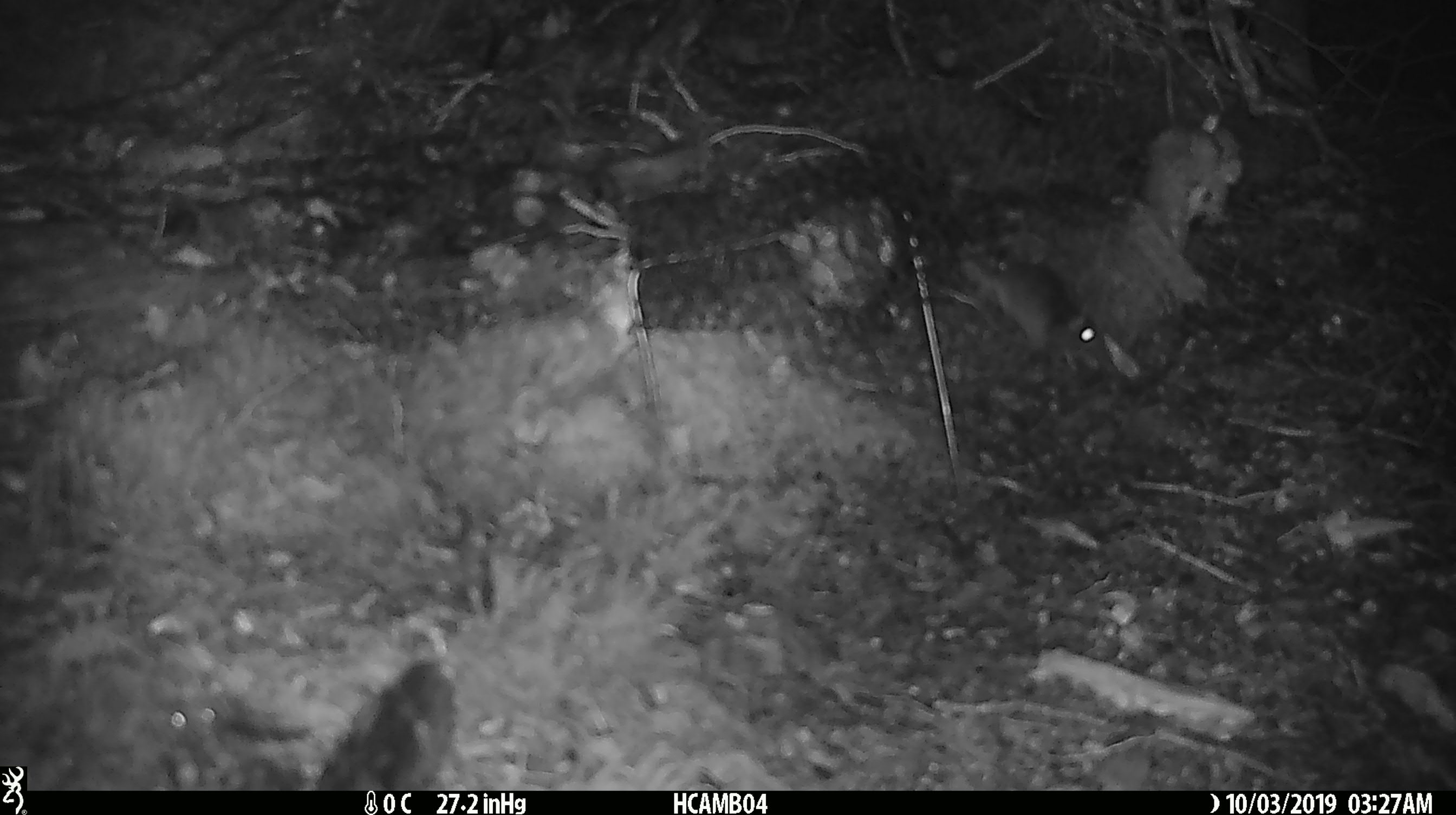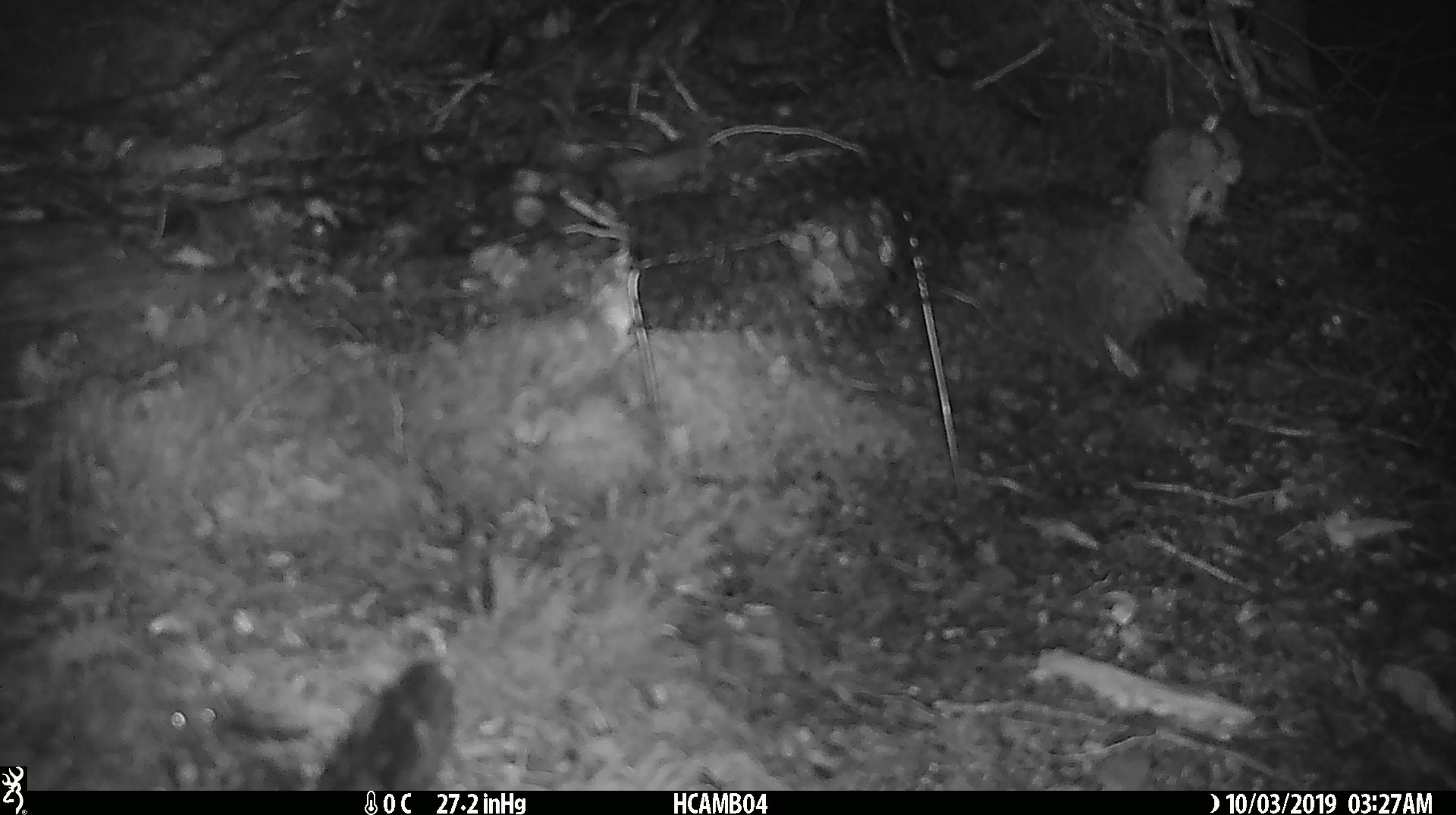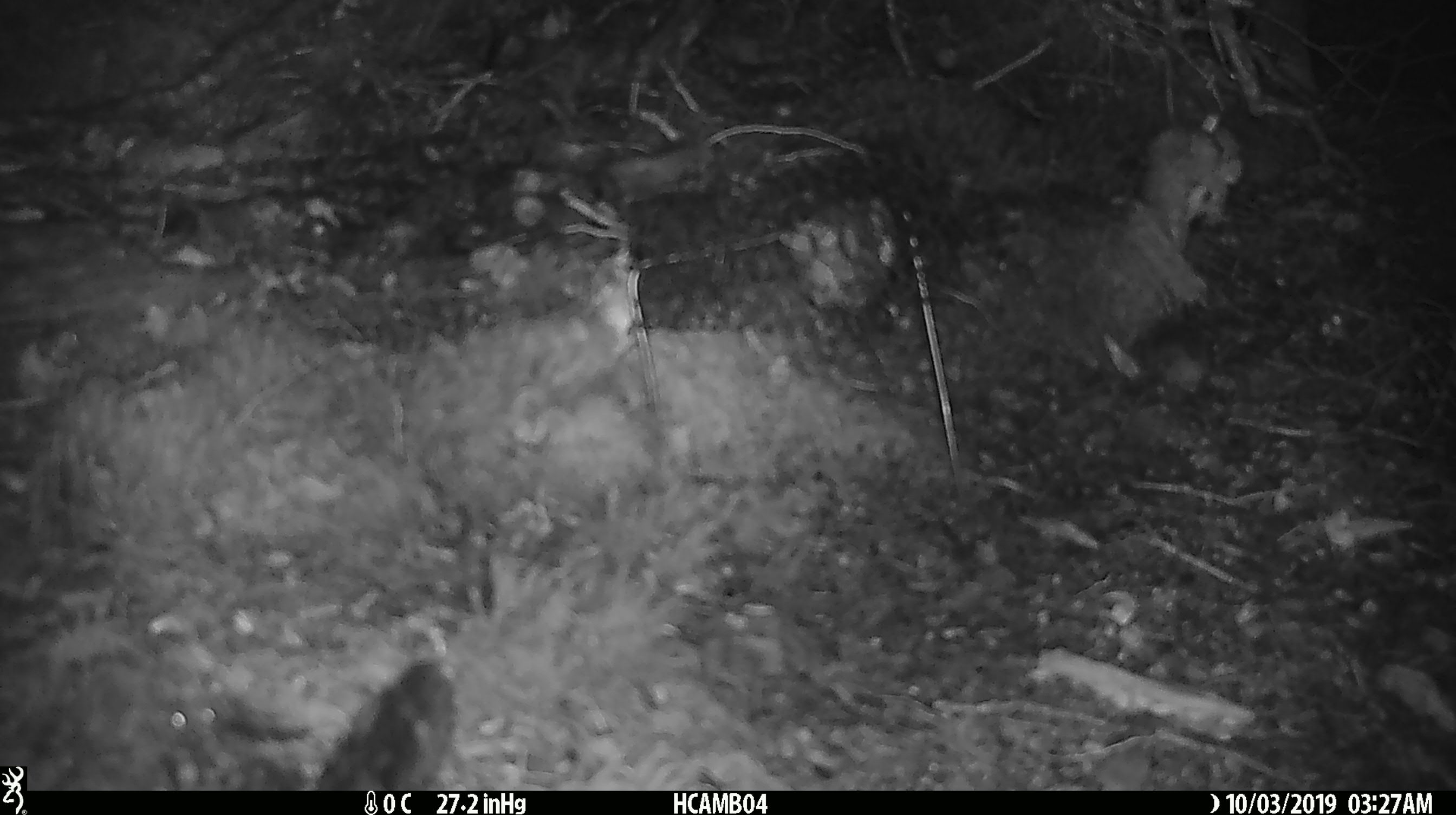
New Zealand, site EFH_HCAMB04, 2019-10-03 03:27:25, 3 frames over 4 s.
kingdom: Animalia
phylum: Chordata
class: Mammalia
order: Rodentia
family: Muridae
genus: Mus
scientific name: Mus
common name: mouse